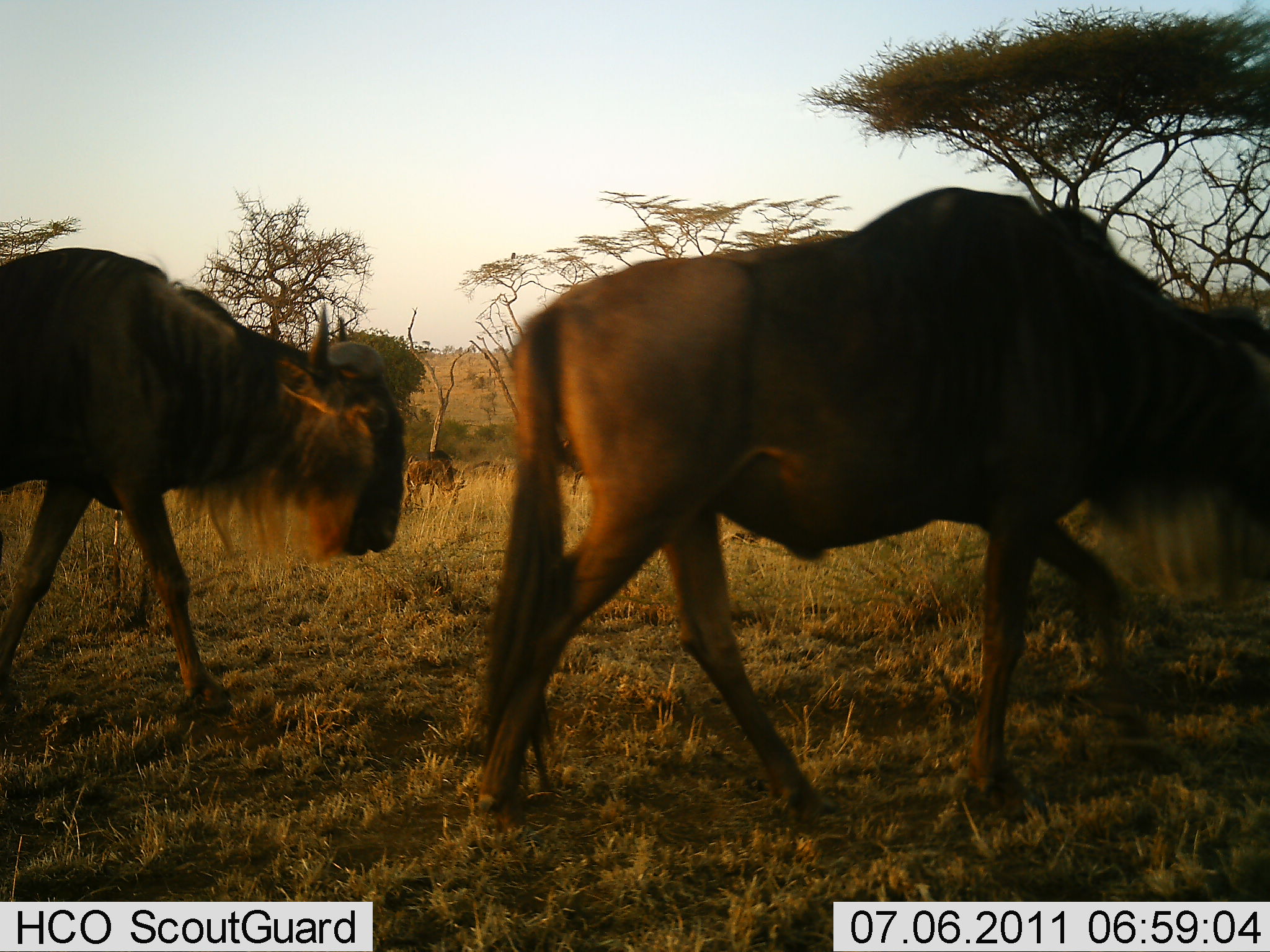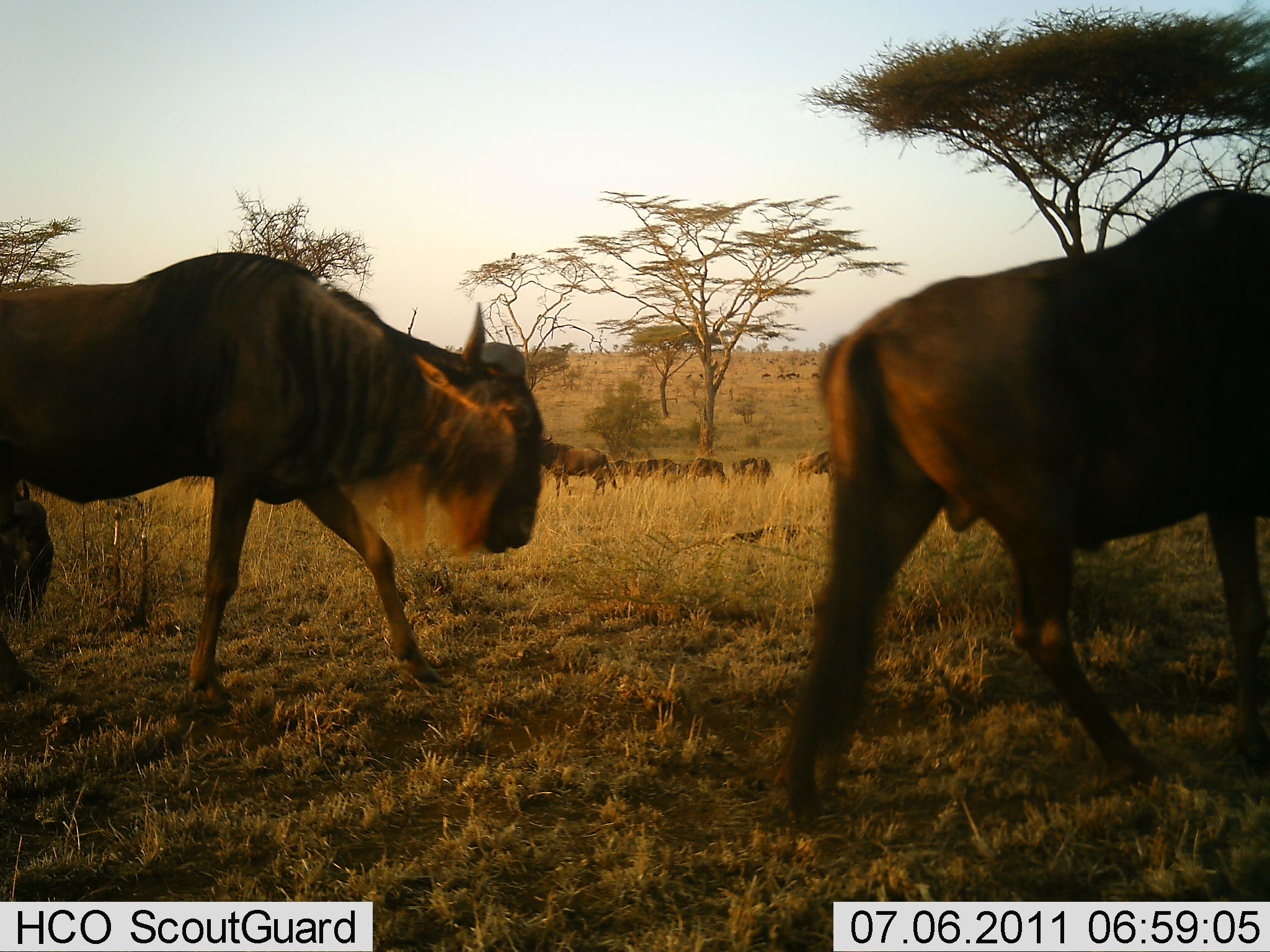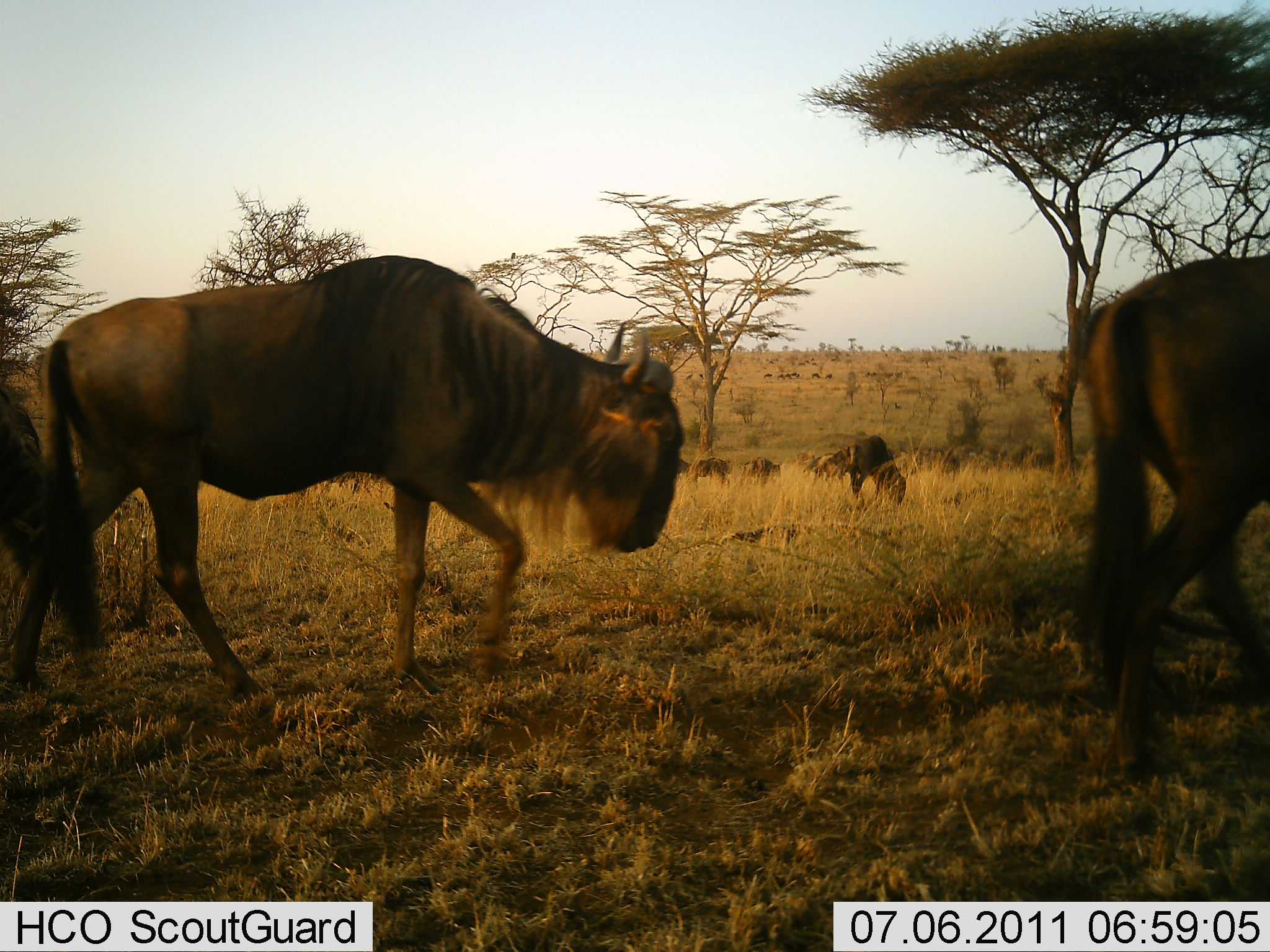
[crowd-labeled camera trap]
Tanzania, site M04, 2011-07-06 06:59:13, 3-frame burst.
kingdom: Animalia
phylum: Chordata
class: Mammalia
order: Artiodactyla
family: Bovidae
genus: Connochaetes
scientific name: Connochaetes taurinus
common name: blue wildebeest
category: wildebeest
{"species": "wildebeest (blue wildebeest) (Connochaetes taurinus)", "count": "8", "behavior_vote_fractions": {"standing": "27%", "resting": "9%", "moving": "100%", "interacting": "9%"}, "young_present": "0%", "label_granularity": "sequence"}